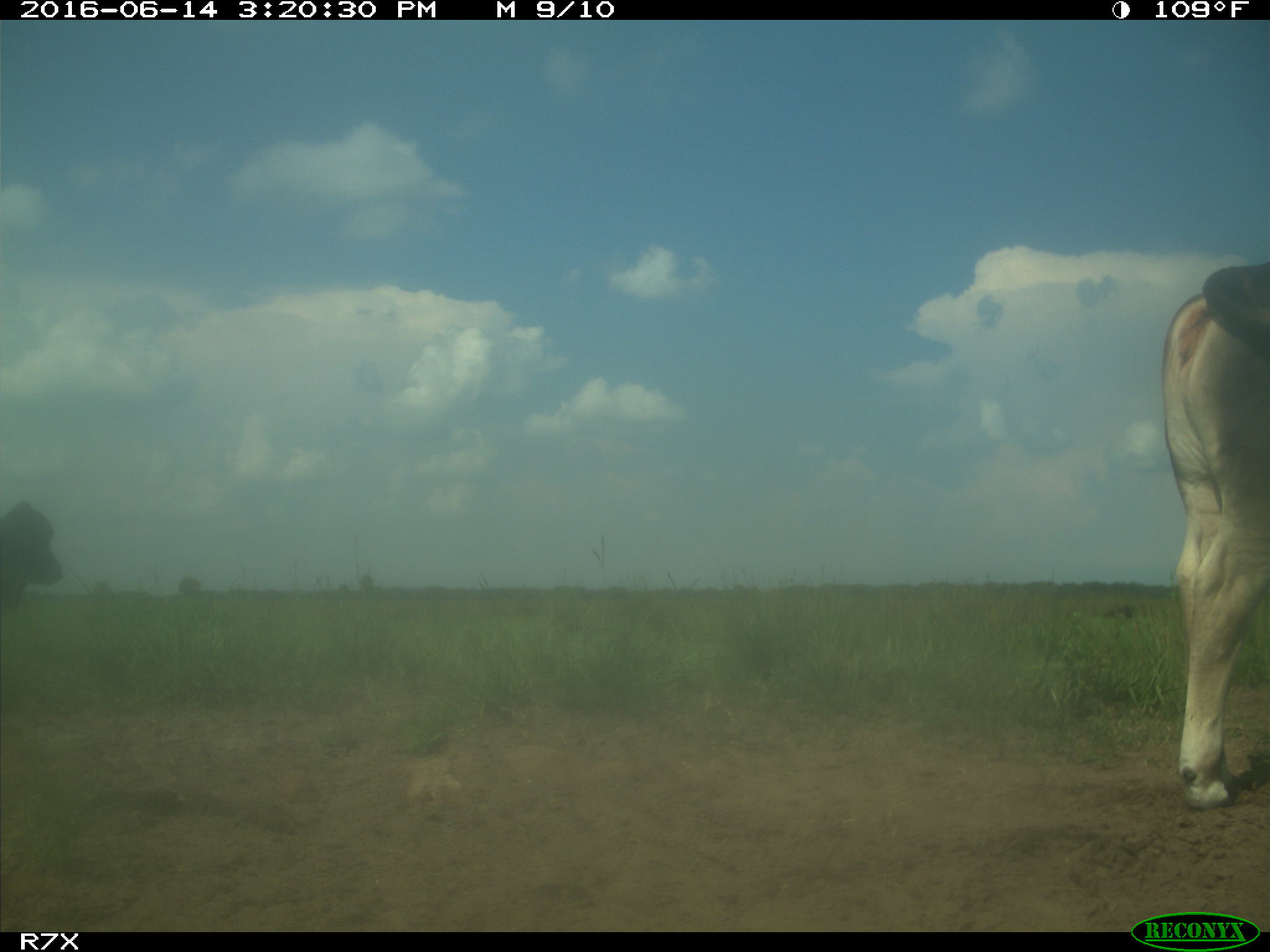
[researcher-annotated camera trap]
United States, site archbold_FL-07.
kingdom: Animalia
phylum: Chordata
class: Mammalia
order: Artiodactyla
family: Bovidae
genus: Bos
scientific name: Bos taurus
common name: domestic cow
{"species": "Bos taurus (domestic cow)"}